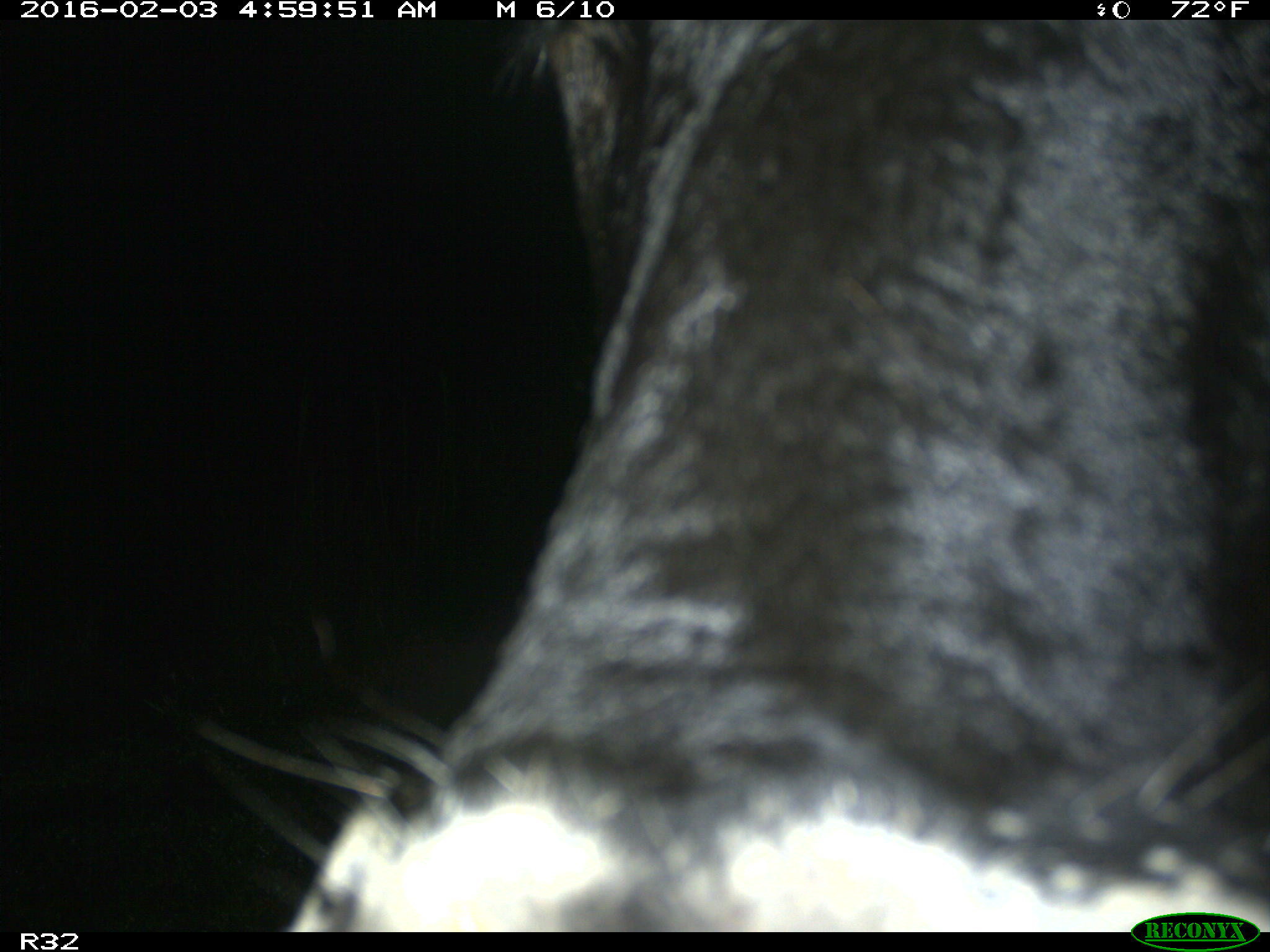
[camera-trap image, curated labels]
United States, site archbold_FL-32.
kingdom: Animalia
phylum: Chordata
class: Mammalia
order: Artiodactyla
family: Bovidae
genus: Bos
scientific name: Bos taurus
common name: domestic cow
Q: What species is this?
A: Bos taurus (domestic cow).